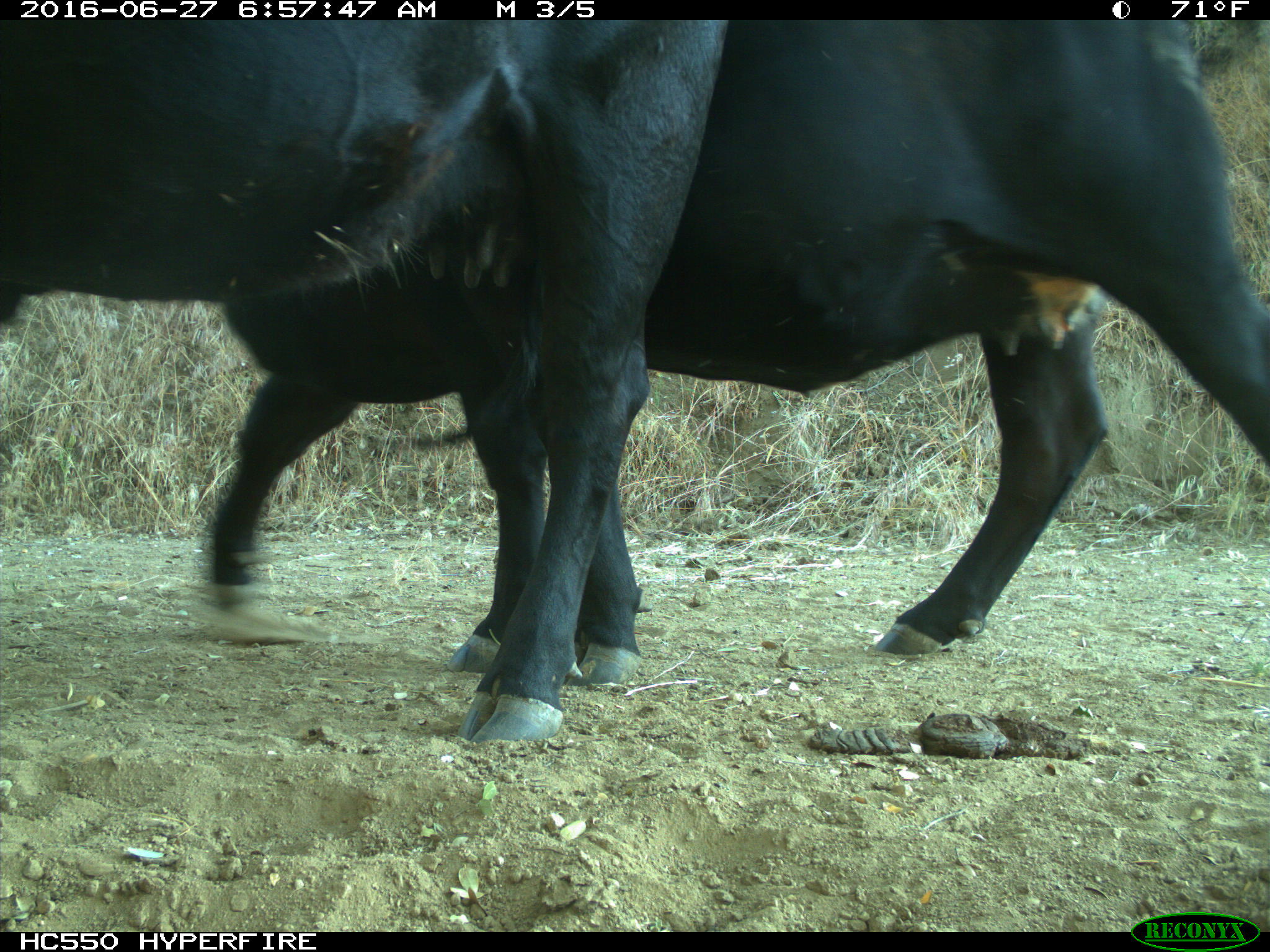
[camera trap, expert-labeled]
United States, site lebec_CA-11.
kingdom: Animalia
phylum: Chordata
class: Mammalia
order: Artiodactyla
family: Bovidae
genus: Bos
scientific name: Bos taurus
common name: domestic cow